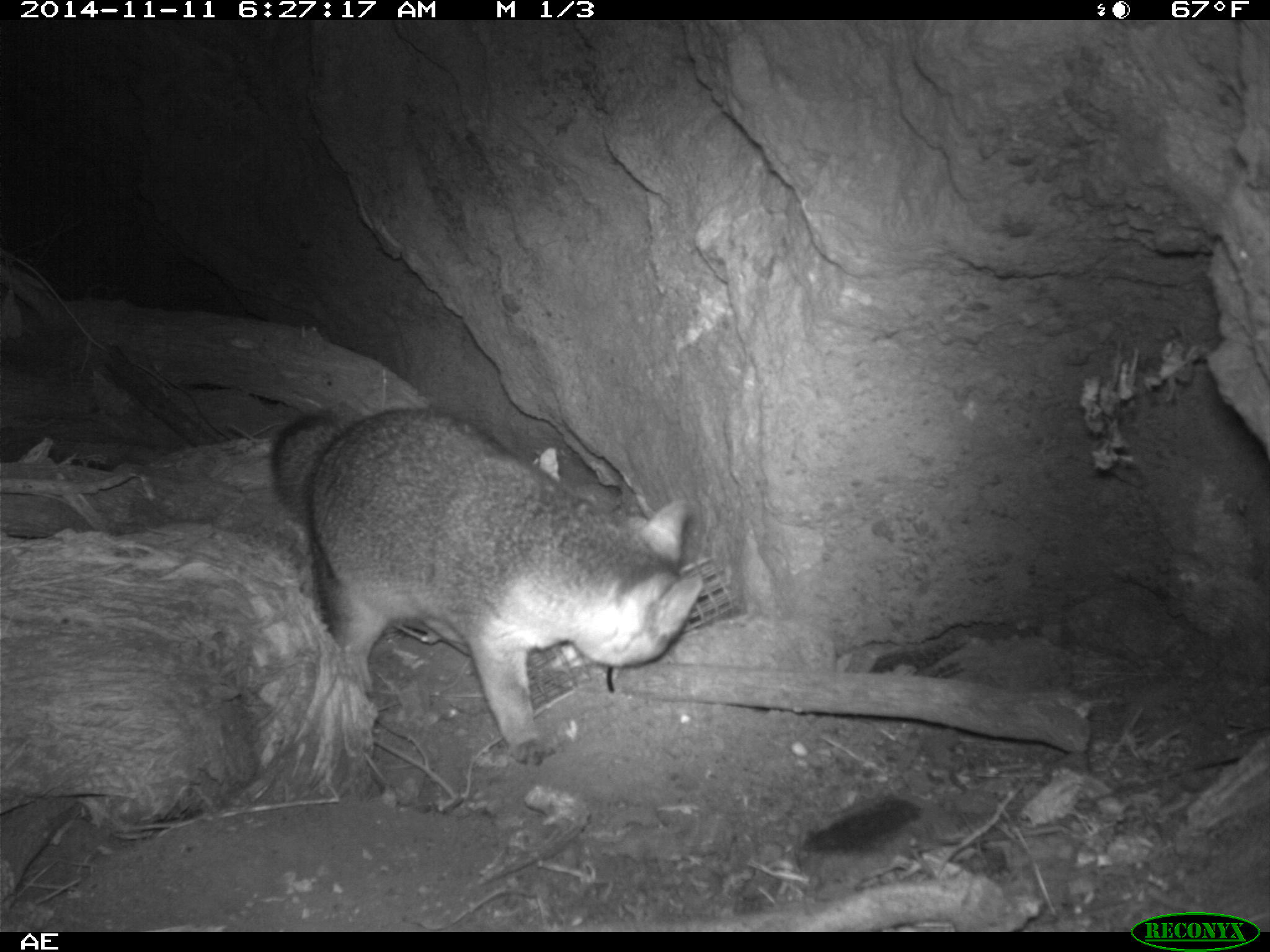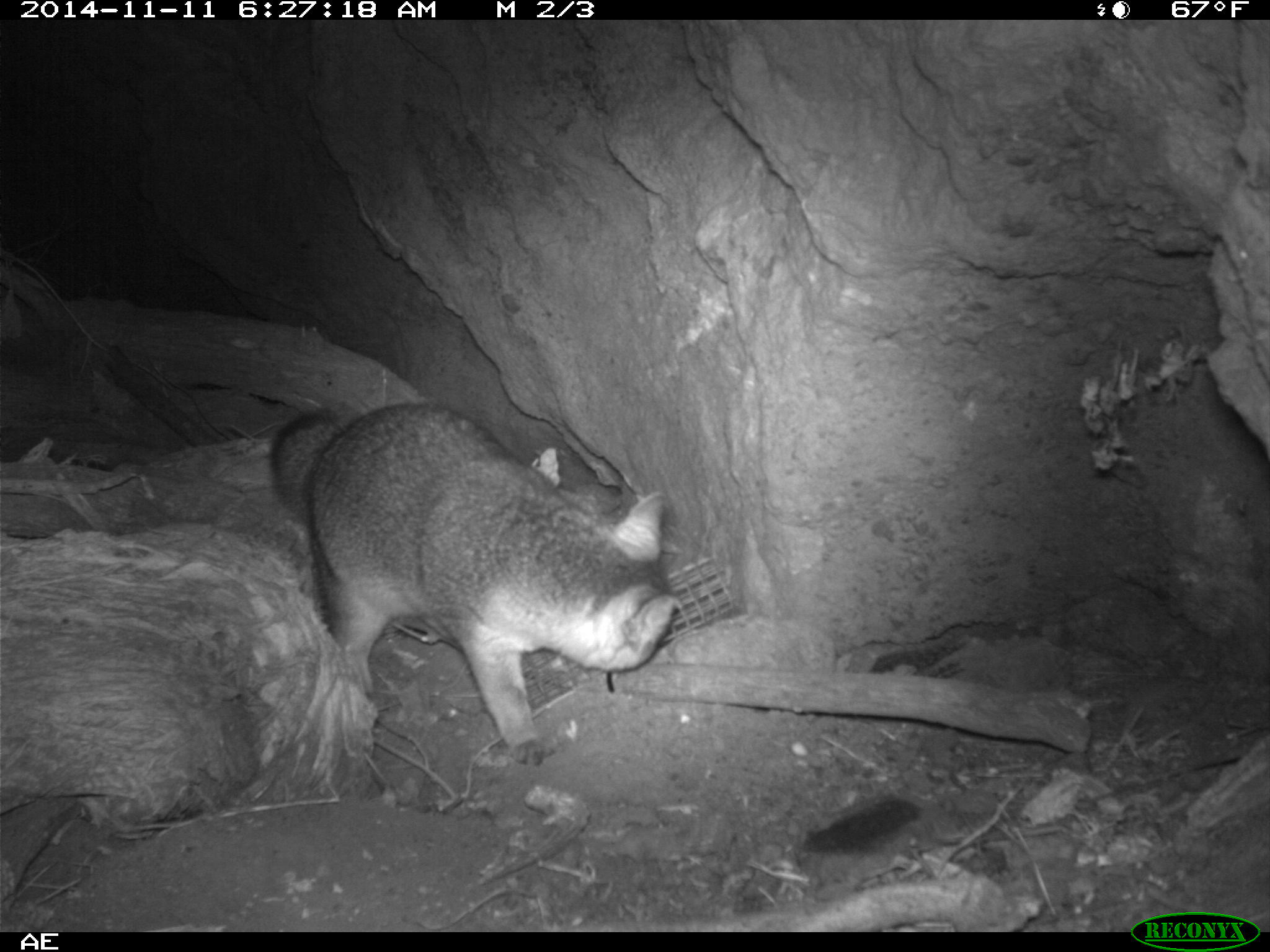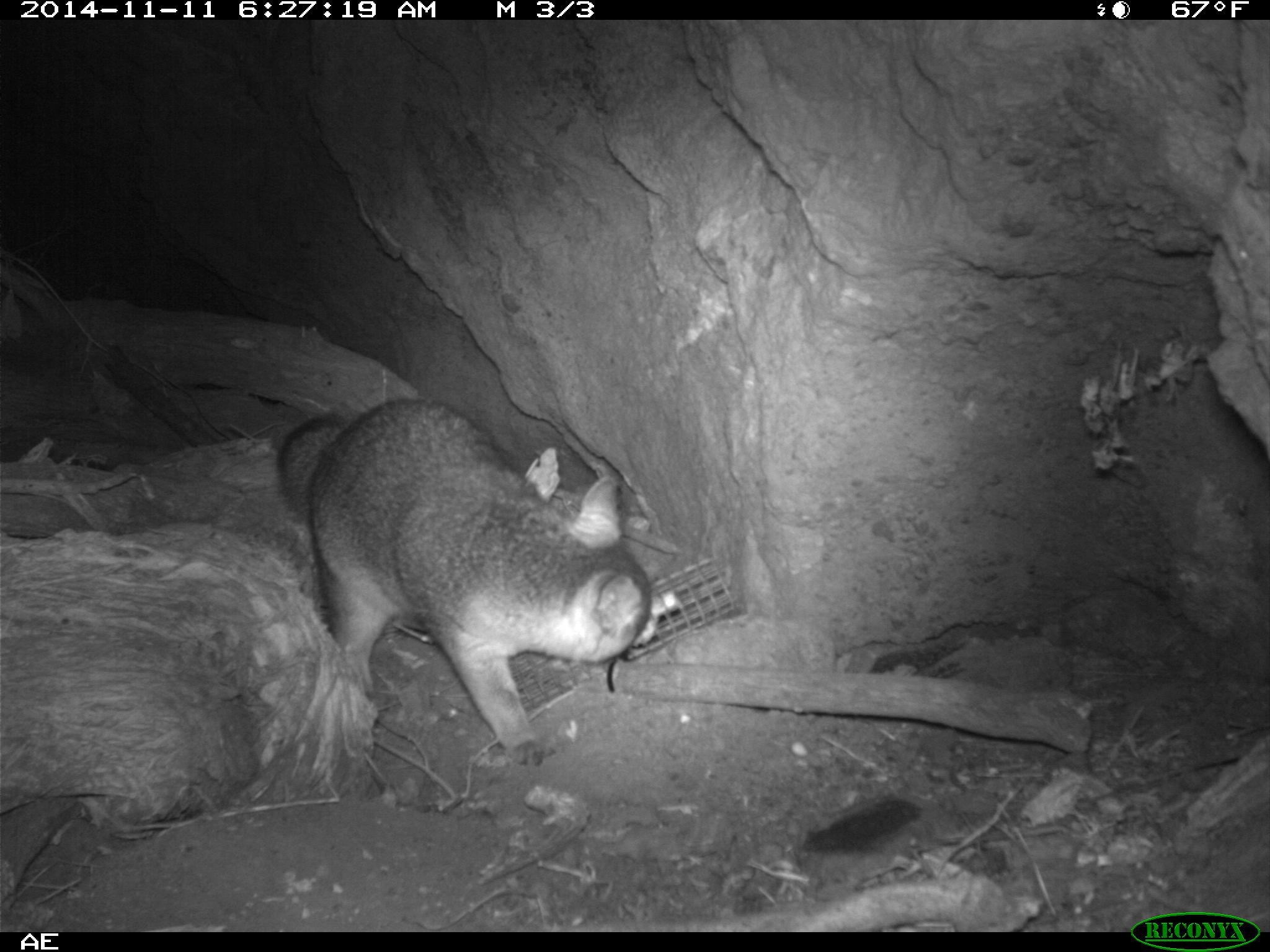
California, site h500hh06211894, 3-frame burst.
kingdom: Animalia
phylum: Chordata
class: Mammalia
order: Carnivora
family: Canidae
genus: Urocyon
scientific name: Urocyon littoralis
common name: island fox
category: fox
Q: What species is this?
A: Fox (island fox) (Urocyon littoralis).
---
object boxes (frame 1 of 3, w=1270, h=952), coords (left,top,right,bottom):
fox: (270,401,705,770)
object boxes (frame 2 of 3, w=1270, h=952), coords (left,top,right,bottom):
fox: (269,401,673,765)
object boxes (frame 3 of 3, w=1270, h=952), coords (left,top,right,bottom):
fox: (275,397,652,767)